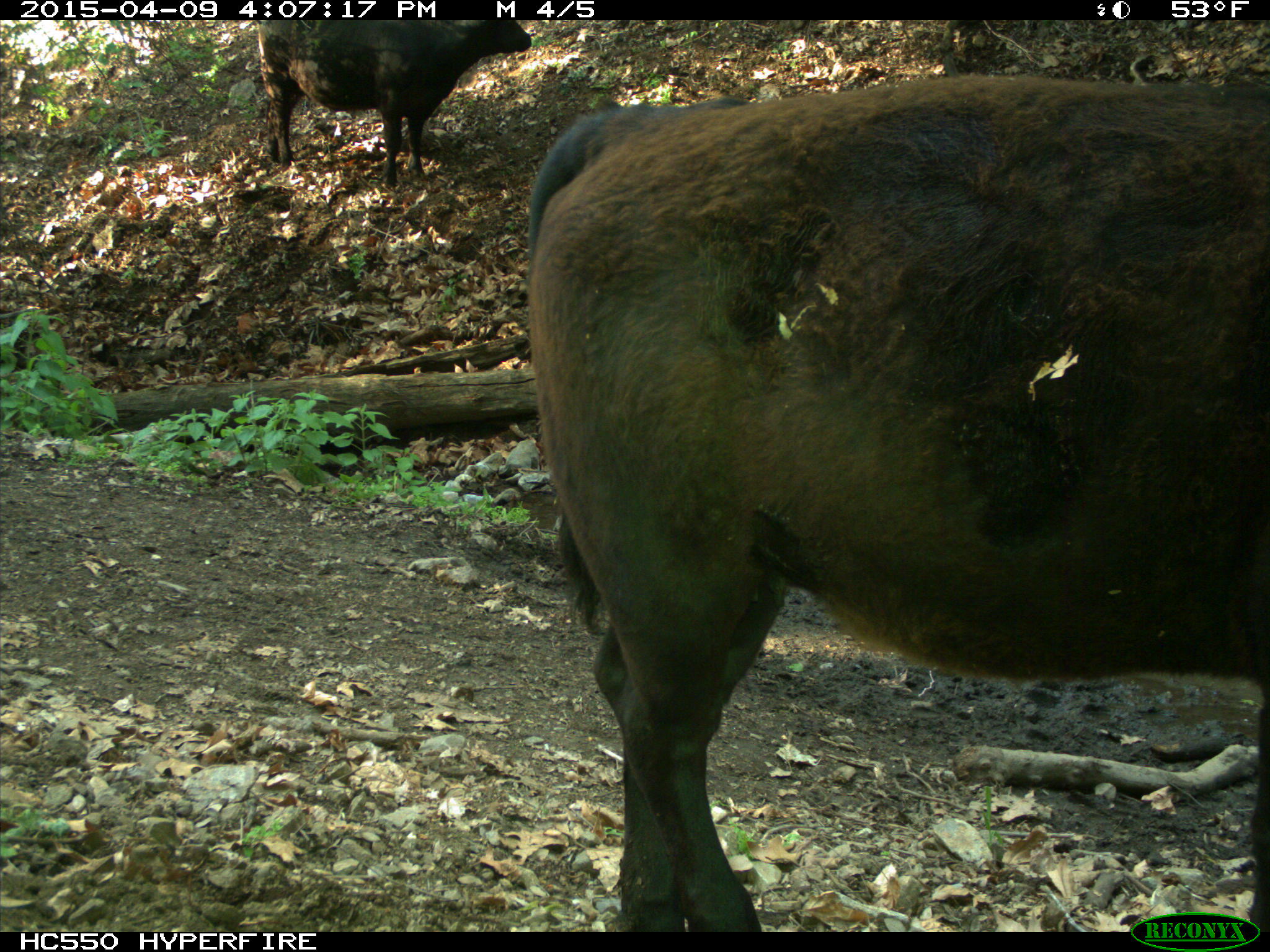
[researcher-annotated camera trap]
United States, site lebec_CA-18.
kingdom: Animalia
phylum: Chordata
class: Mammalia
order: Artiodactyla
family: Bovidae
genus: Bos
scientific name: Bos taurus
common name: domestic cow